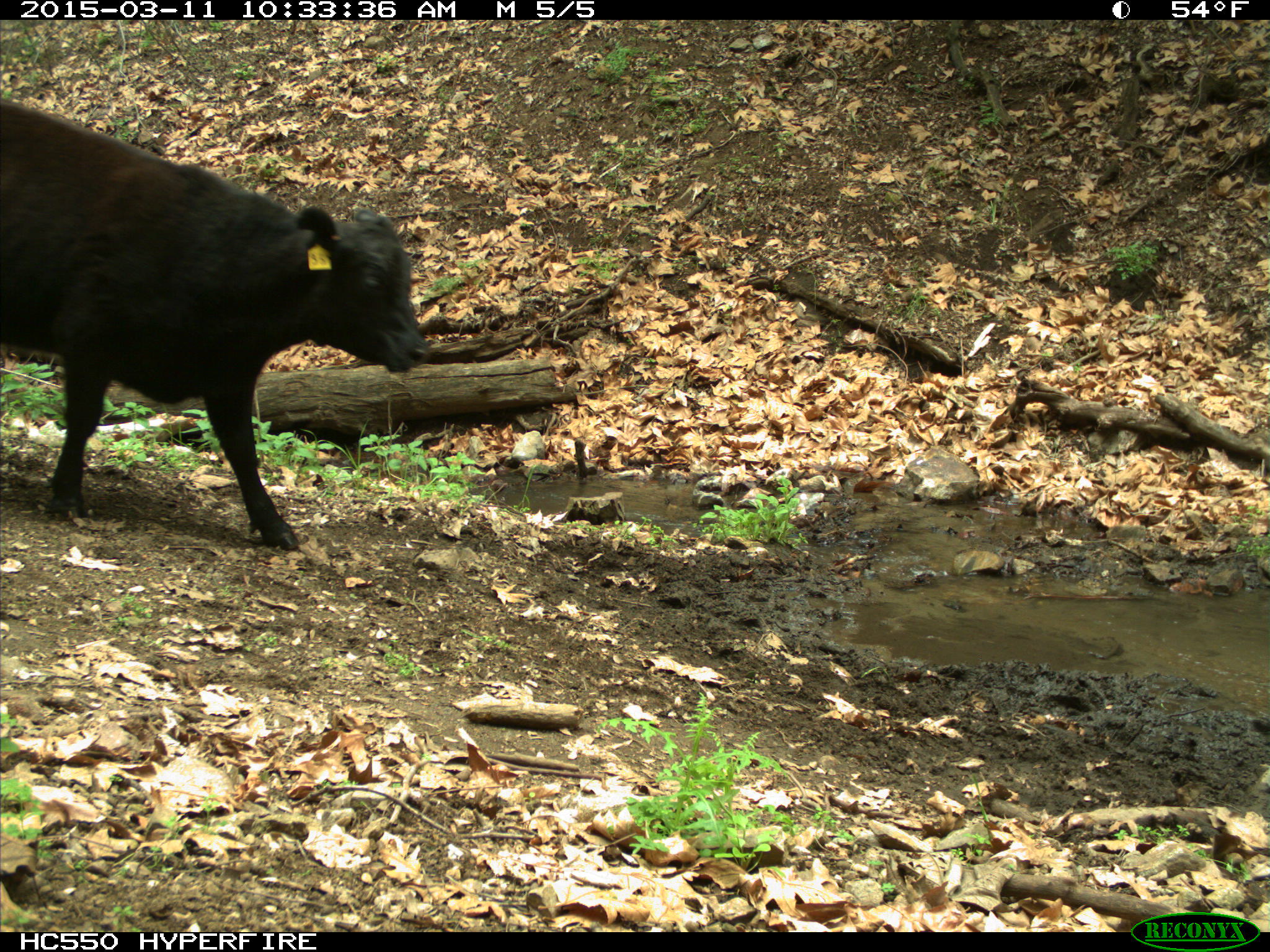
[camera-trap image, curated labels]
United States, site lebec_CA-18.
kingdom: Animalia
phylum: Chordata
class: Mammalia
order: Artiodactyla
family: Bovidae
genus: Bos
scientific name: Bos taurus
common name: domestic cow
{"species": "Bos taurus (domestic cow)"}